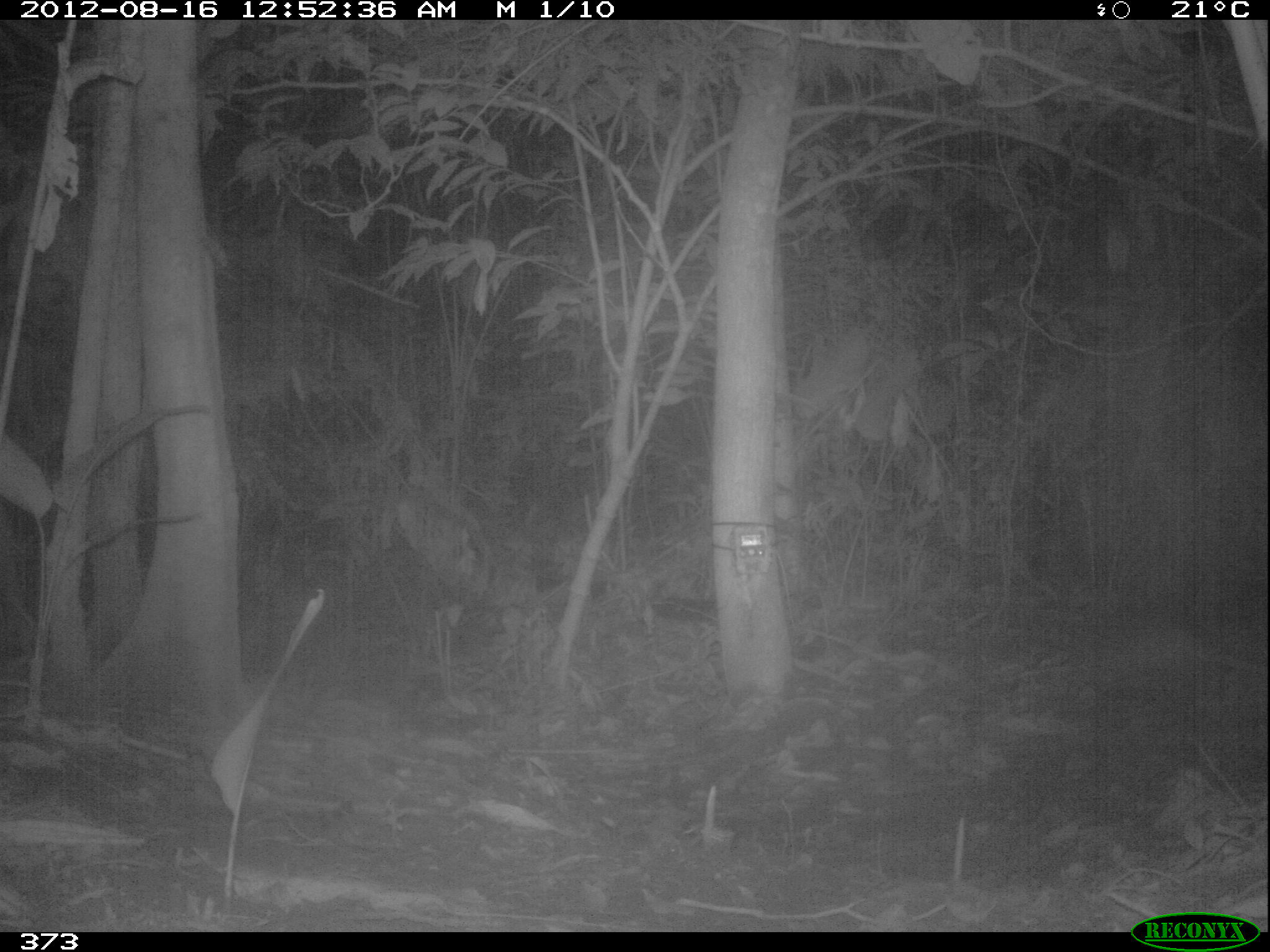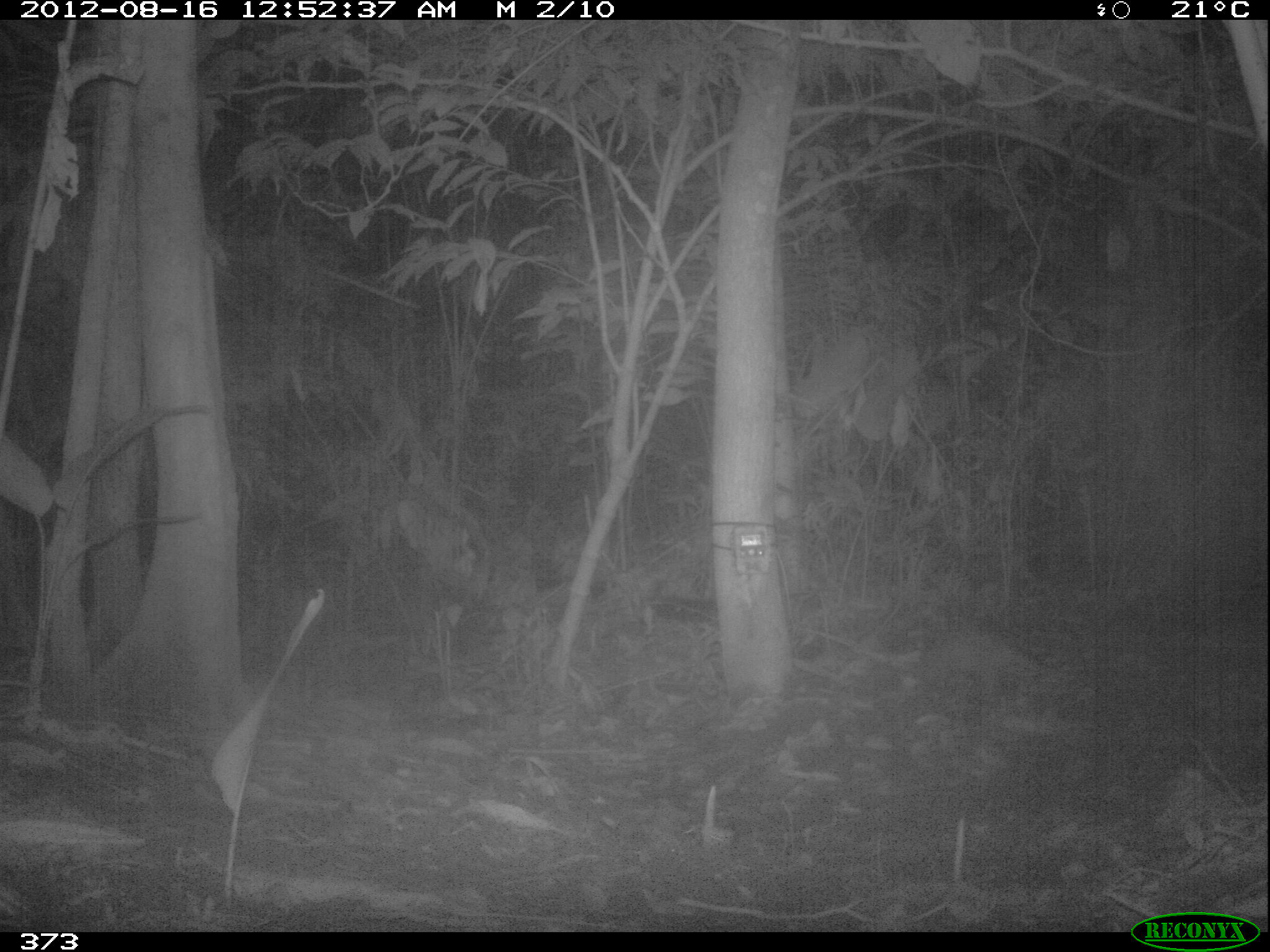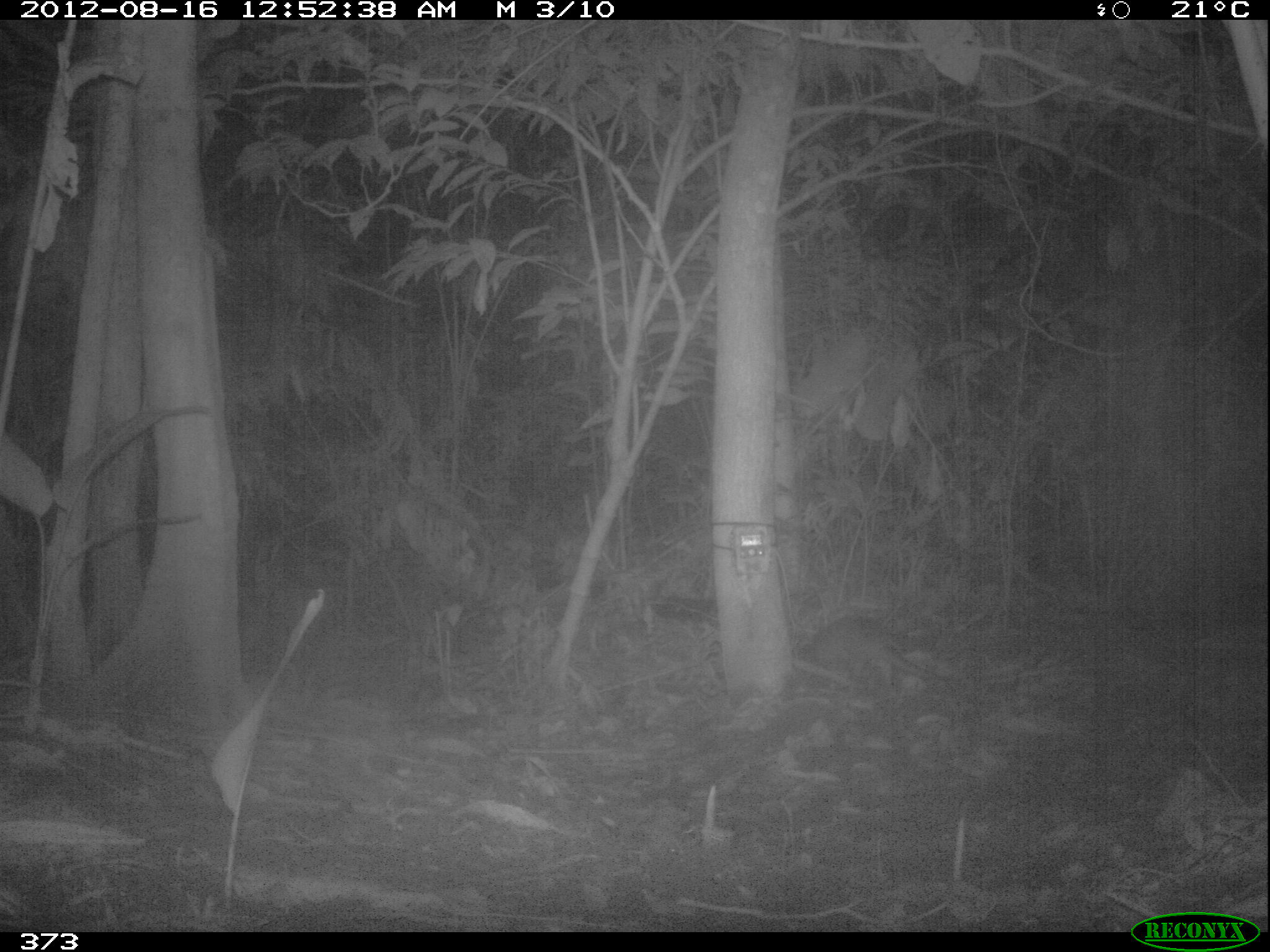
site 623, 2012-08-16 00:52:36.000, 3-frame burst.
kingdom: Animalia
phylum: Chordata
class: Mammalia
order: Cingulata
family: Dasypodidae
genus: Dasypus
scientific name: Dasypus novemcinctus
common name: nine-banded armadillo